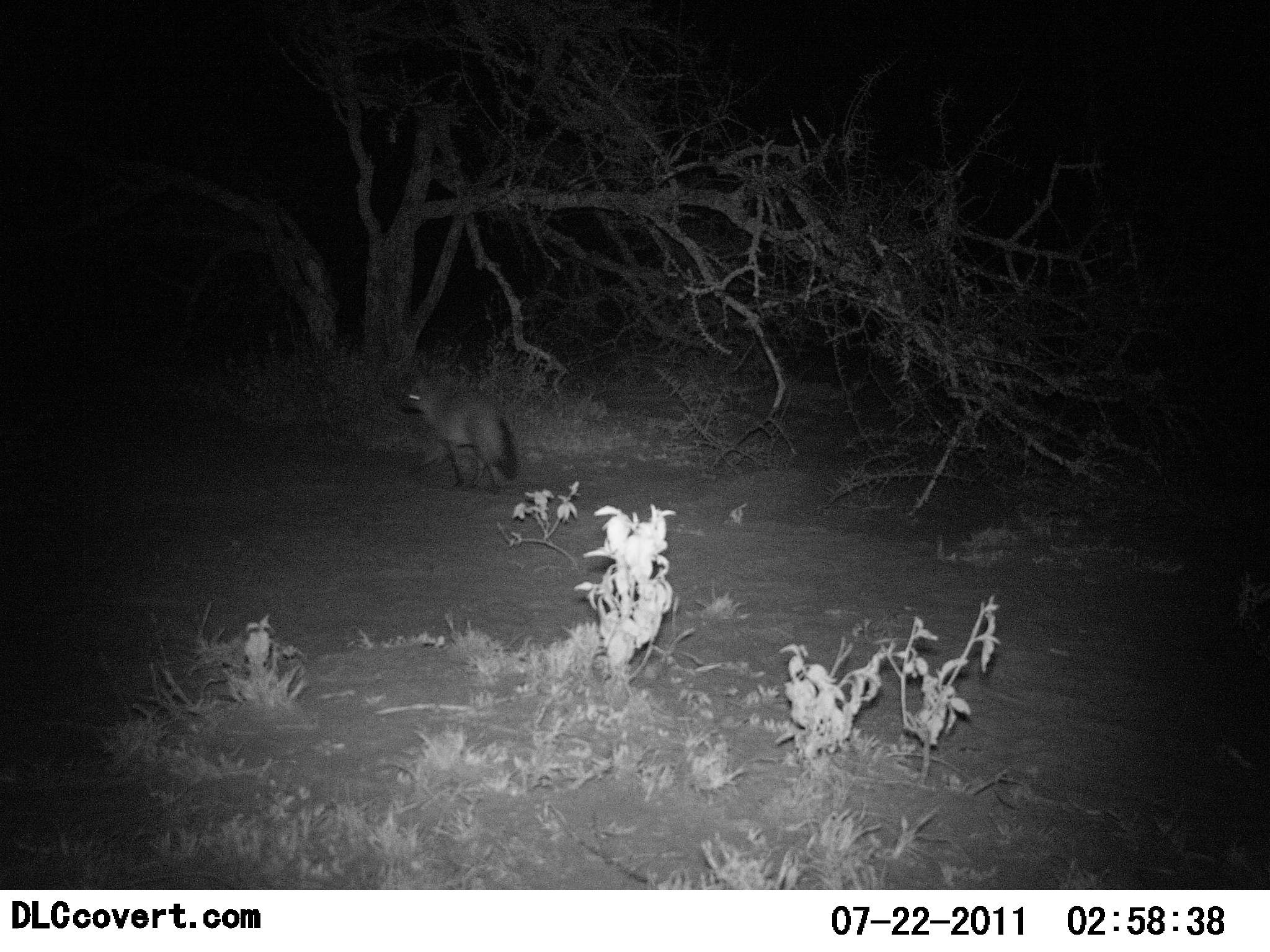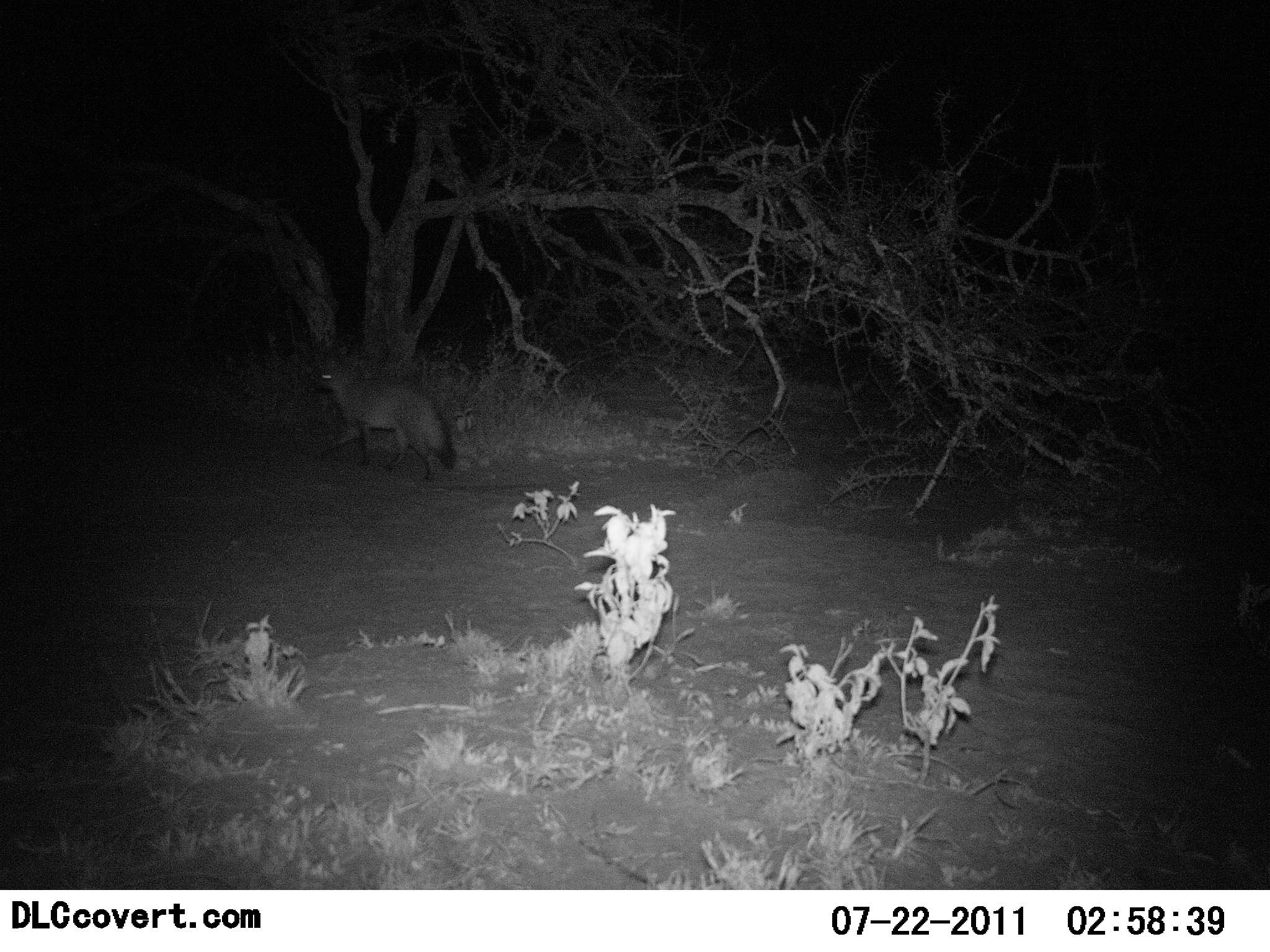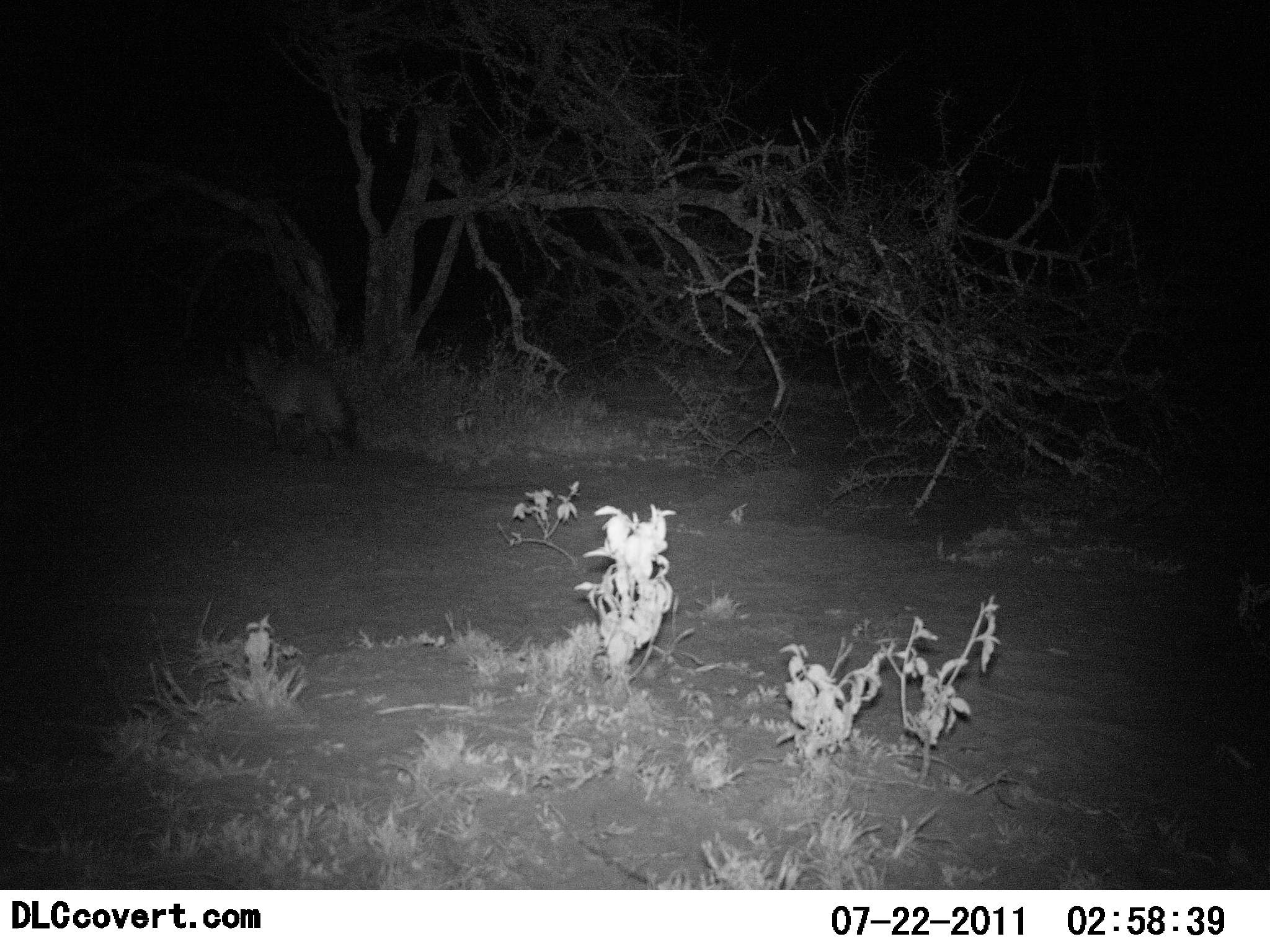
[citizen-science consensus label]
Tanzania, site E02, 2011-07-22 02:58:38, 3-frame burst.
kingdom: Animalia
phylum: Chordata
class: Mammalia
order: Carnivora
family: Canidae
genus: Otocyon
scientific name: Otocyon megalotis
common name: bat-eared fox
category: batearedfox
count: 1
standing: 0%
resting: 0%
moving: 100%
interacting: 0%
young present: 0%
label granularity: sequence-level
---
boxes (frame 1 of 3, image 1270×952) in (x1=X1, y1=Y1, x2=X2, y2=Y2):
animal: (x1=397, y1=376, x2=521, y2=495)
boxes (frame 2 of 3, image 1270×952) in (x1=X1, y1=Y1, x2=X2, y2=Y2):
animal: (x1=307, y1=357, x2=460, y2=482)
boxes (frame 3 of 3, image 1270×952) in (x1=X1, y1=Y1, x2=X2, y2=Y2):
animal: (x1=218, y1=333, x2=360, y2=462)